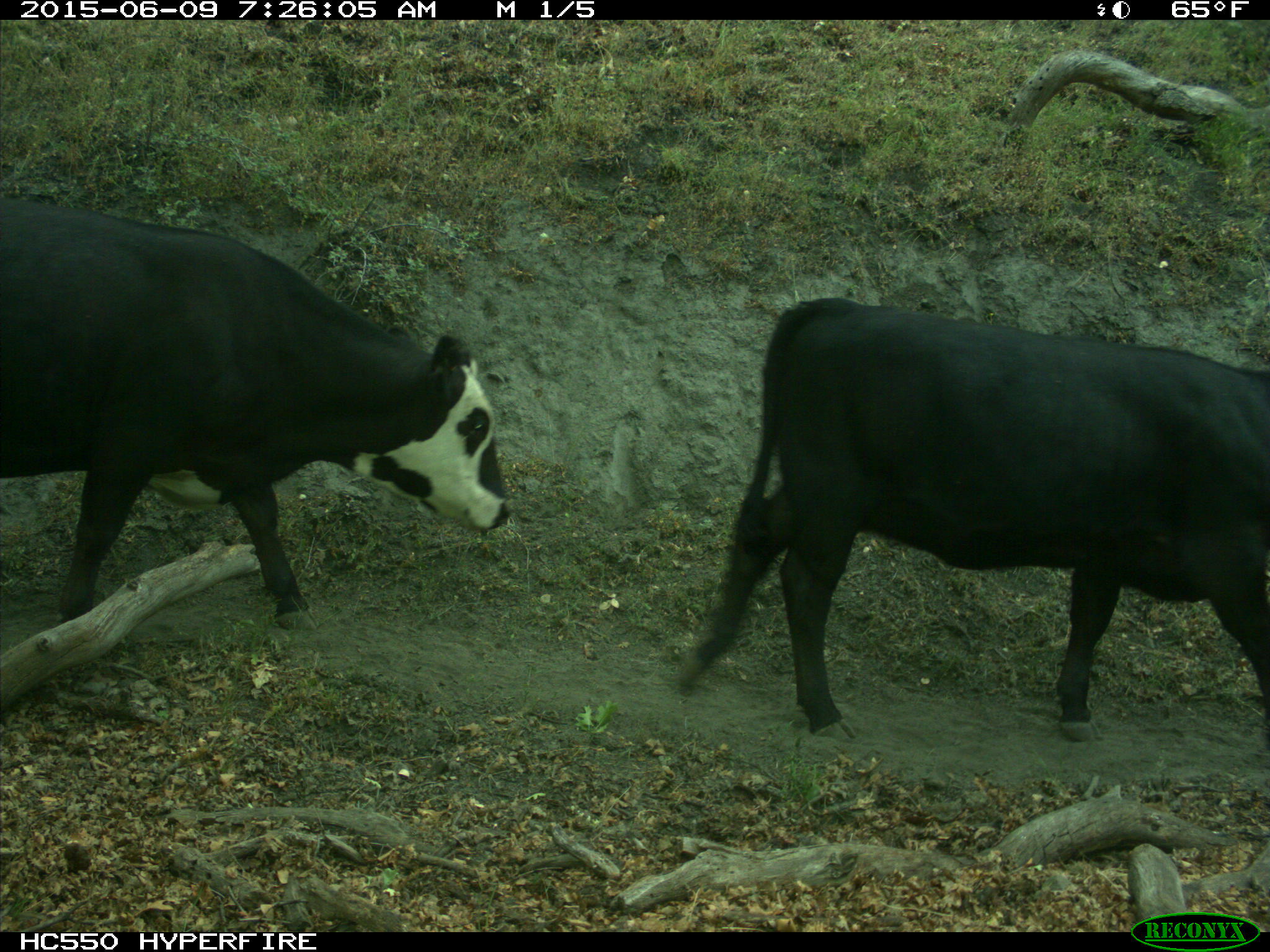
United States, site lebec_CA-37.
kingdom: Animalia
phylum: Chordata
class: Mammalia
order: Artiodactyla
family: Bovidae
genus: Bos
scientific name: Bos taurus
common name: domestic cow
Bos taurus (domestic cow).